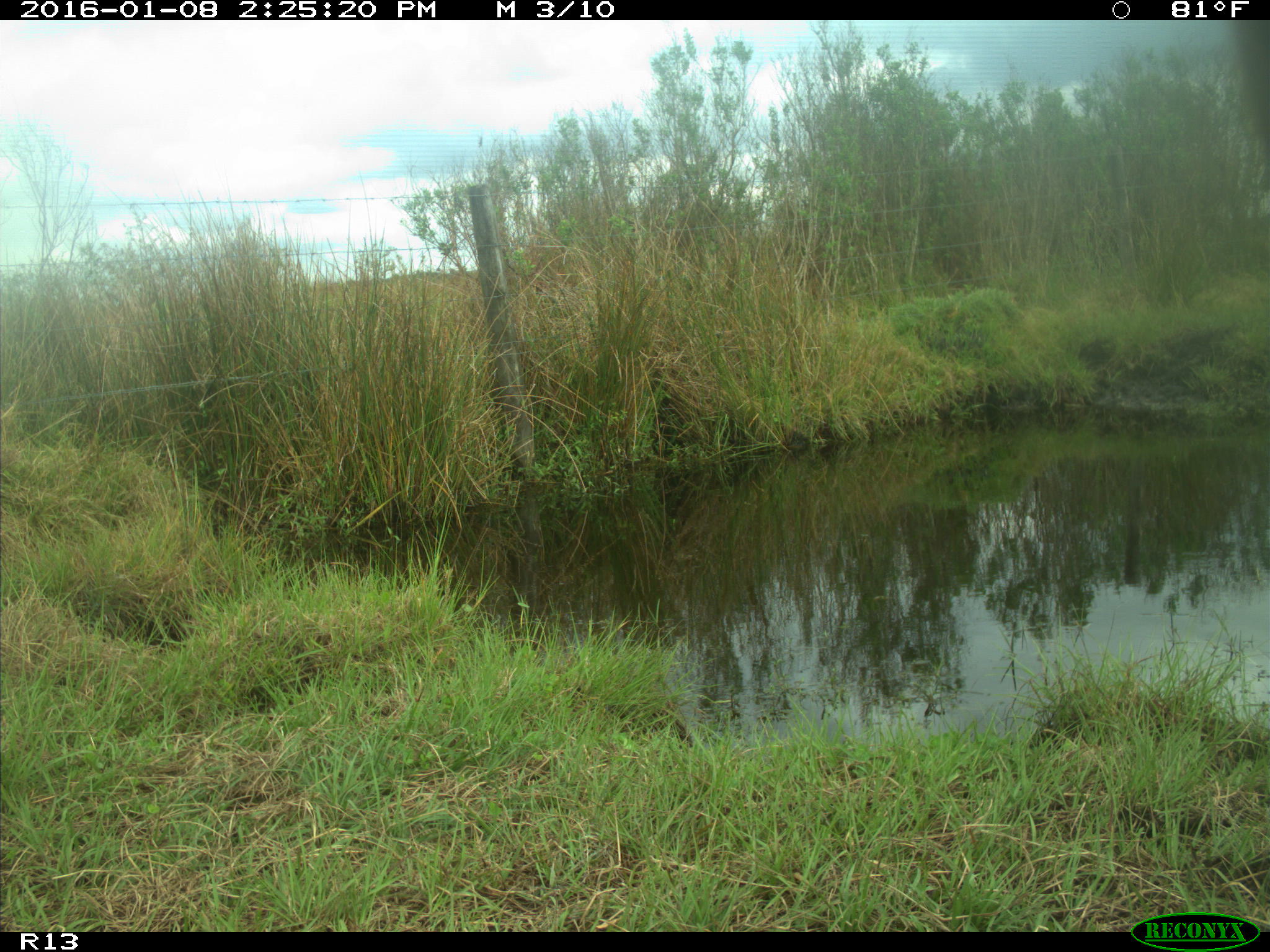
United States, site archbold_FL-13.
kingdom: Animalia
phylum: Chordata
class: Mammalia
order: Artiodactyla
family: Bovidae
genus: Bos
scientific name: Bos taurus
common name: domestic cow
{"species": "Bos taurus (domestic cow)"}